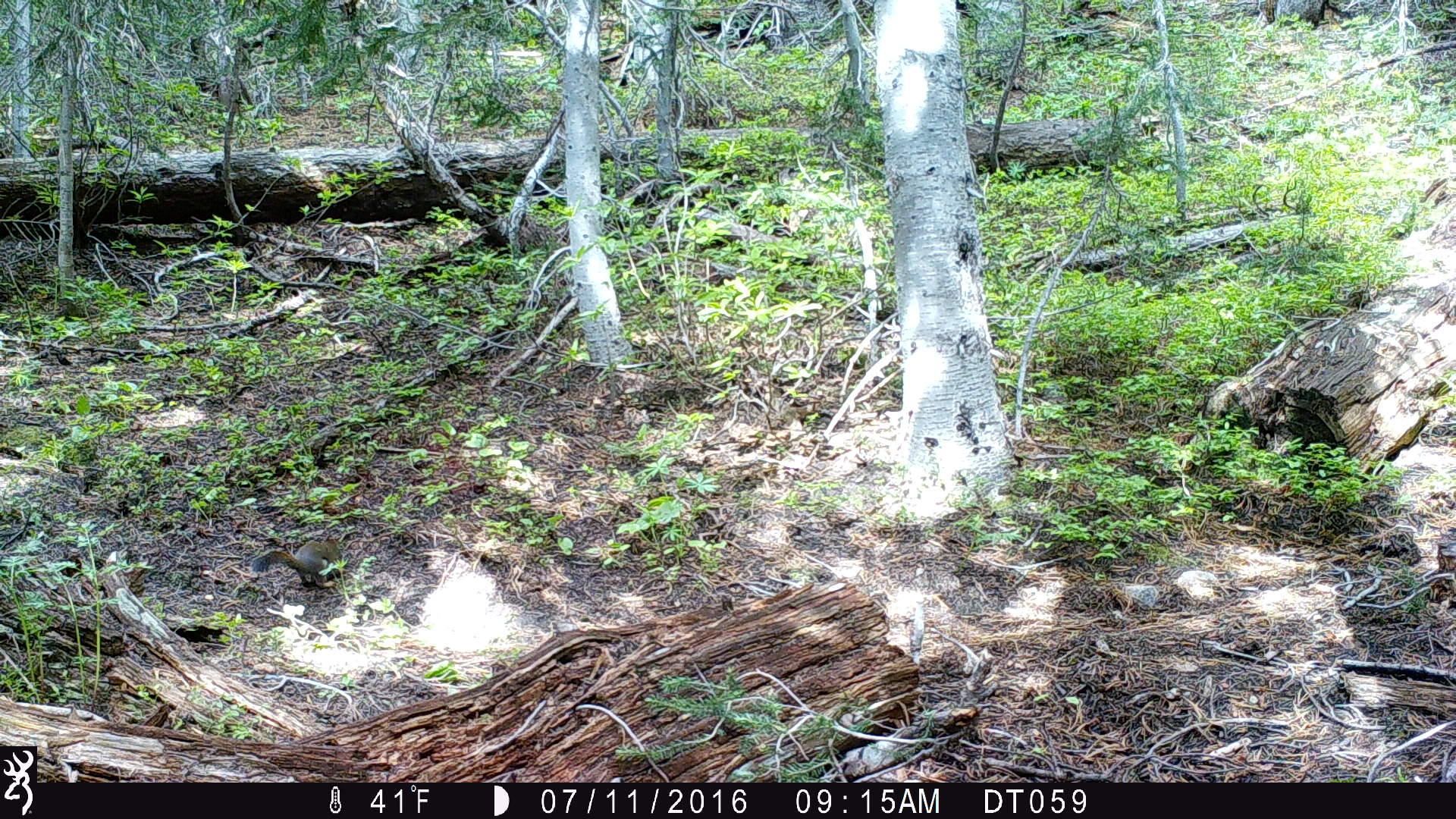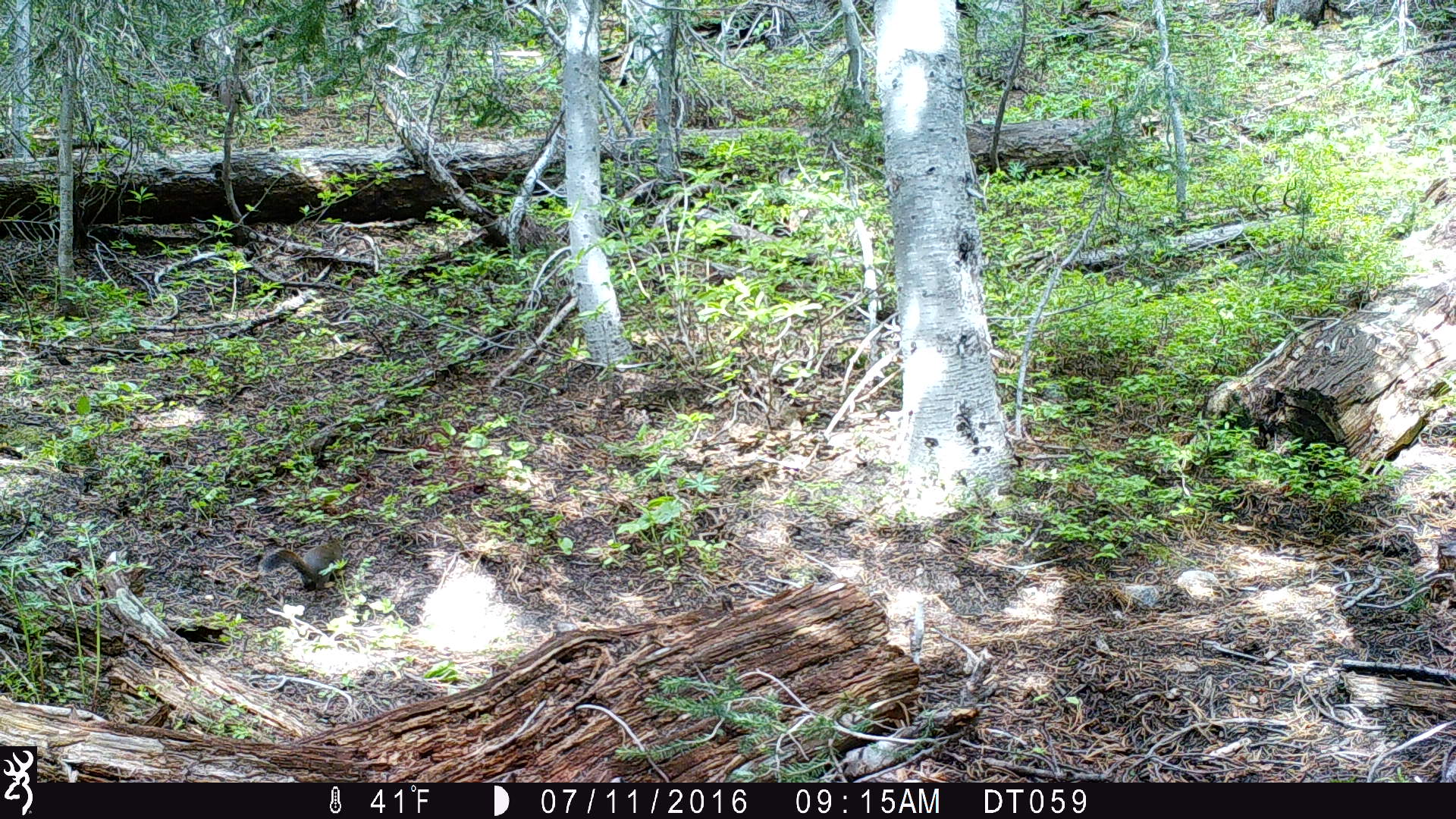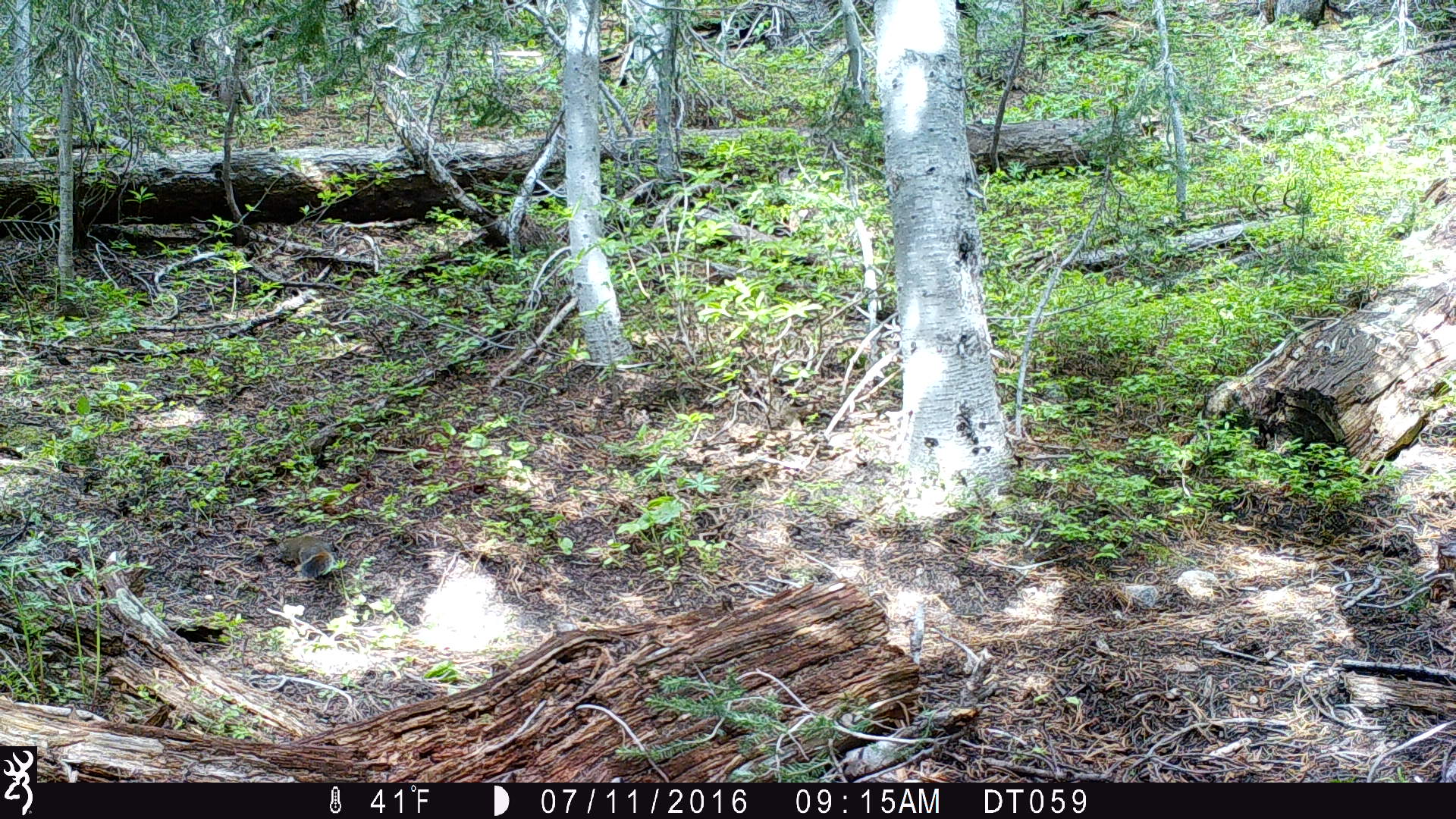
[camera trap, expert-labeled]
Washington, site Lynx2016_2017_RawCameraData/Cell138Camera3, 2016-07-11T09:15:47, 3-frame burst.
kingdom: Animalia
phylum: Chordata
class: Mammalia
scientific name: Mammalia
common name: small mammal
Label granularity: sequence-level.